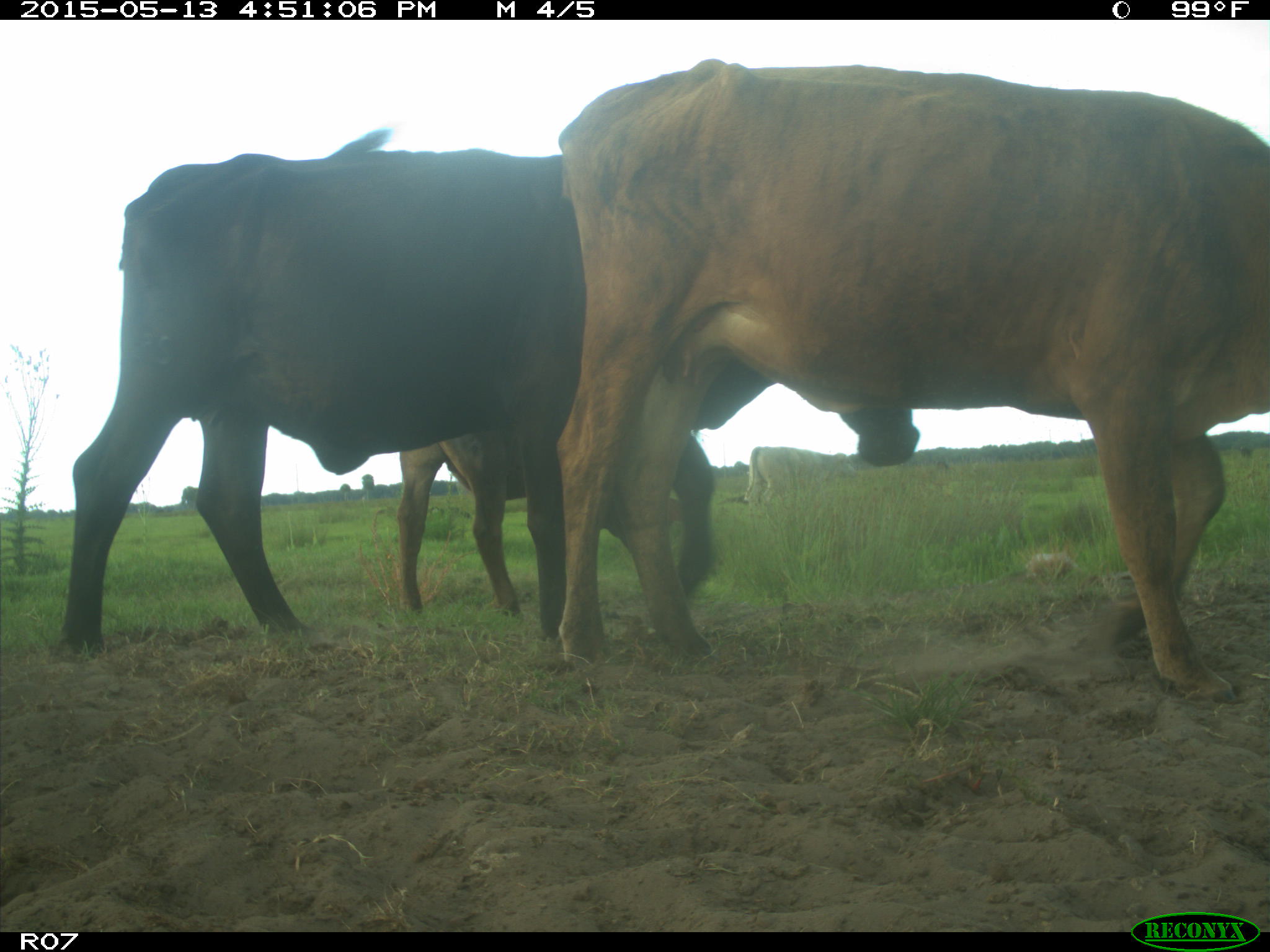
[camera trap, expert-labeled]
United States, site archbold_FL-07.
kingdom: Animalia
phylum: Chordata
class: Mammalia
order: Artiodactyla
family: Bovidae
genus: Bos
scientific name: Bos taurus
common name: domestic cow